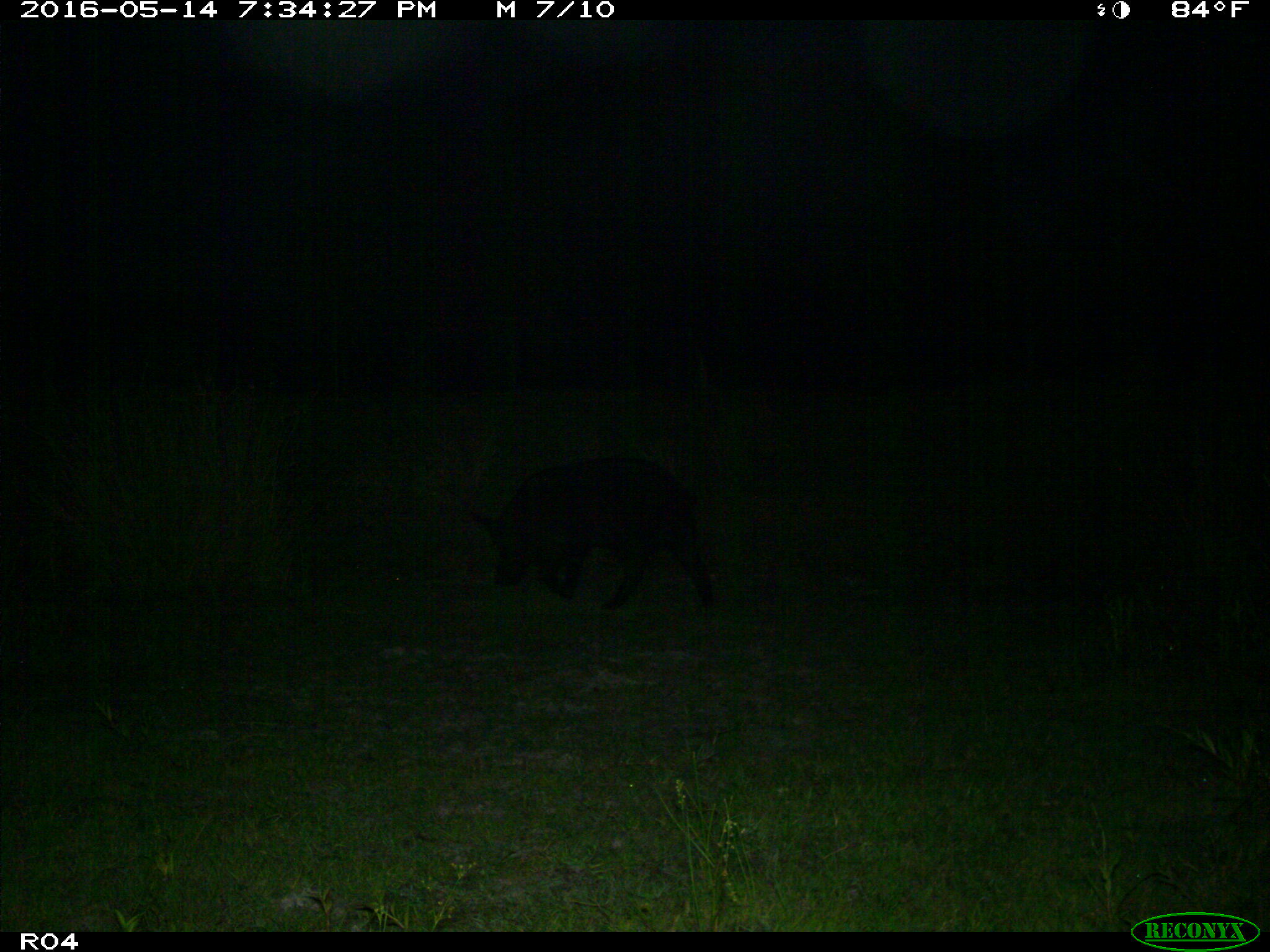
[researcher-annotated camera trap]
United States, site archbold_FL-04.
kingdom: Animalia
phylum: Chordata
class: Mammalia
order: Artiodactyla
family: Suidae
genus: Sus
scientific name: Sus scrofa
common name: wild boar